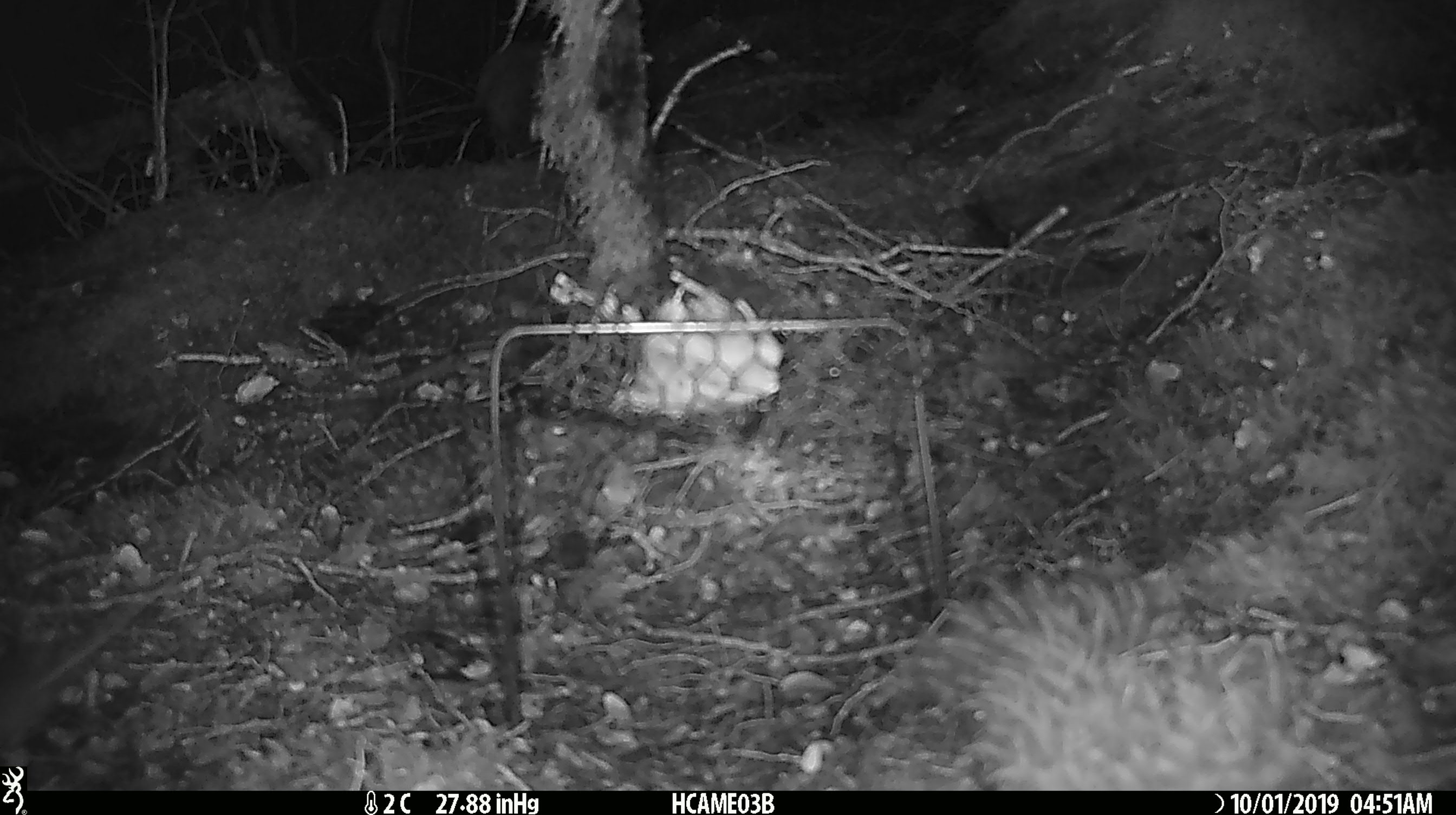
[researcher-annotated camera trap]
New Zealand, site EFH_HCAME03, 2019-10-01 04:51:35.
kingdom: Animalia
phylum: Chordata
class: Mammalia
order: Rodentia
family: Muridae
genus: Mus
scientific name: Mus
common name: mouse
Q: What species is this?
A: Mouse (Mus).